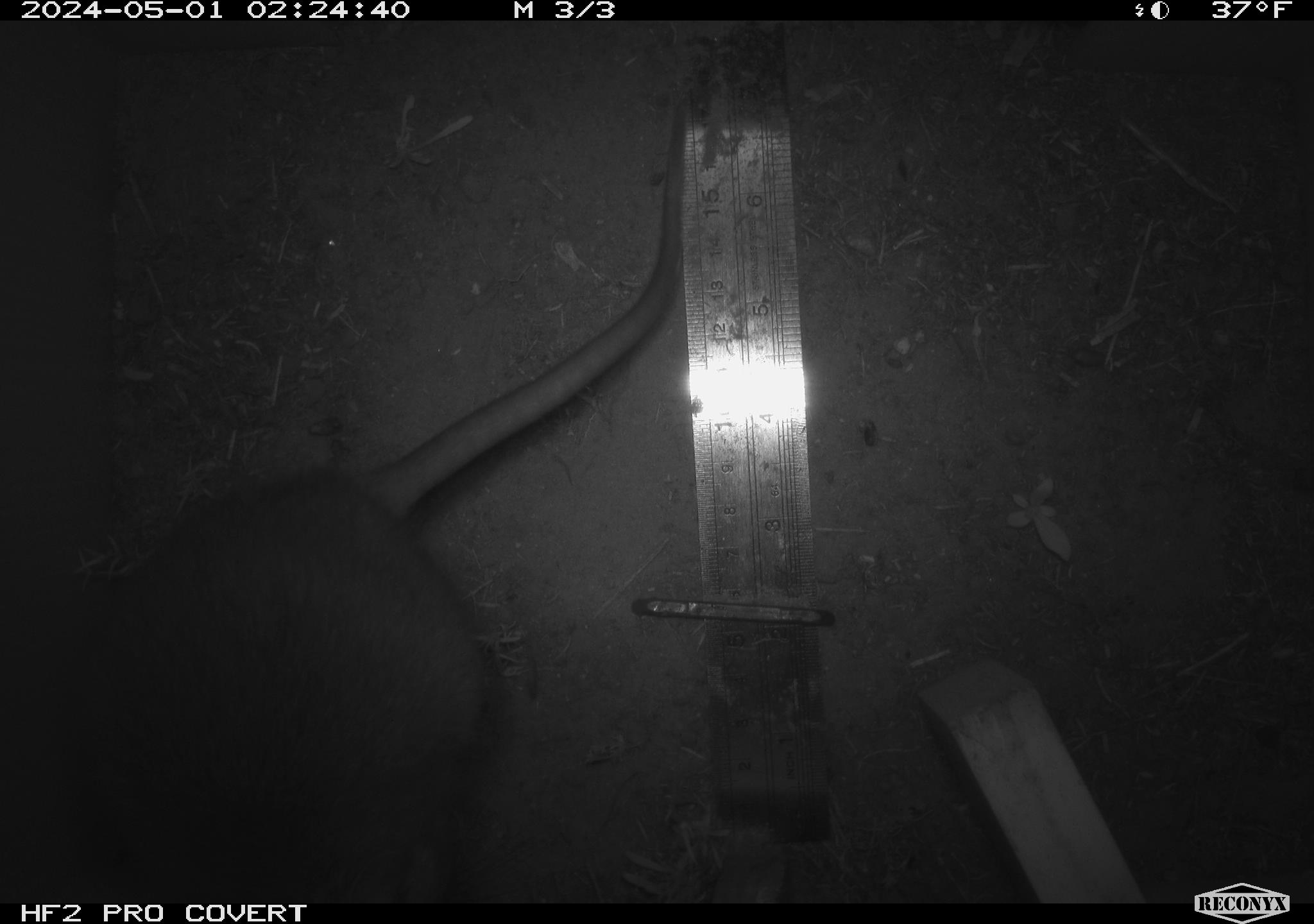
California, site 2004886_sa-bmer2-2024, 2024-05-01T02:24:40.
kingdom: Animalia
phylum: Chordata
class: Mammalia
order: Rodentia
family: Cricetidae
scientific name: Cricetidae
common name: hamsters, voles, lemmings, and allies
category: cricetidae family